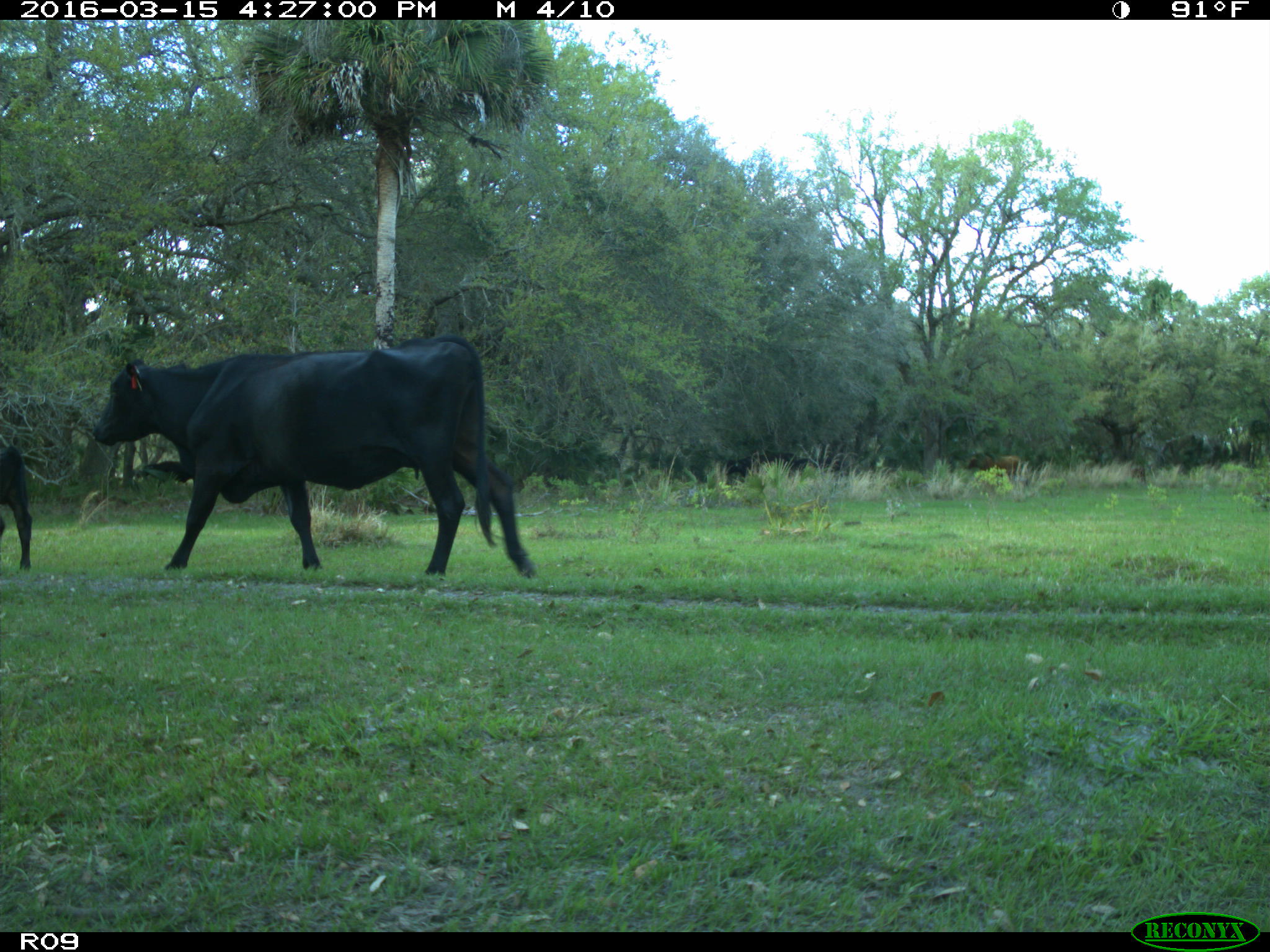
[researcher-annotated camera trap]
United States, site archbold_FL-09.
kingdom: Animalia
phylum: Chordata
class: Mammalia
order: Artiodactyla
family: Bovidae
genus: Bos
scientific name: Bos taurus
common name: domestic cow